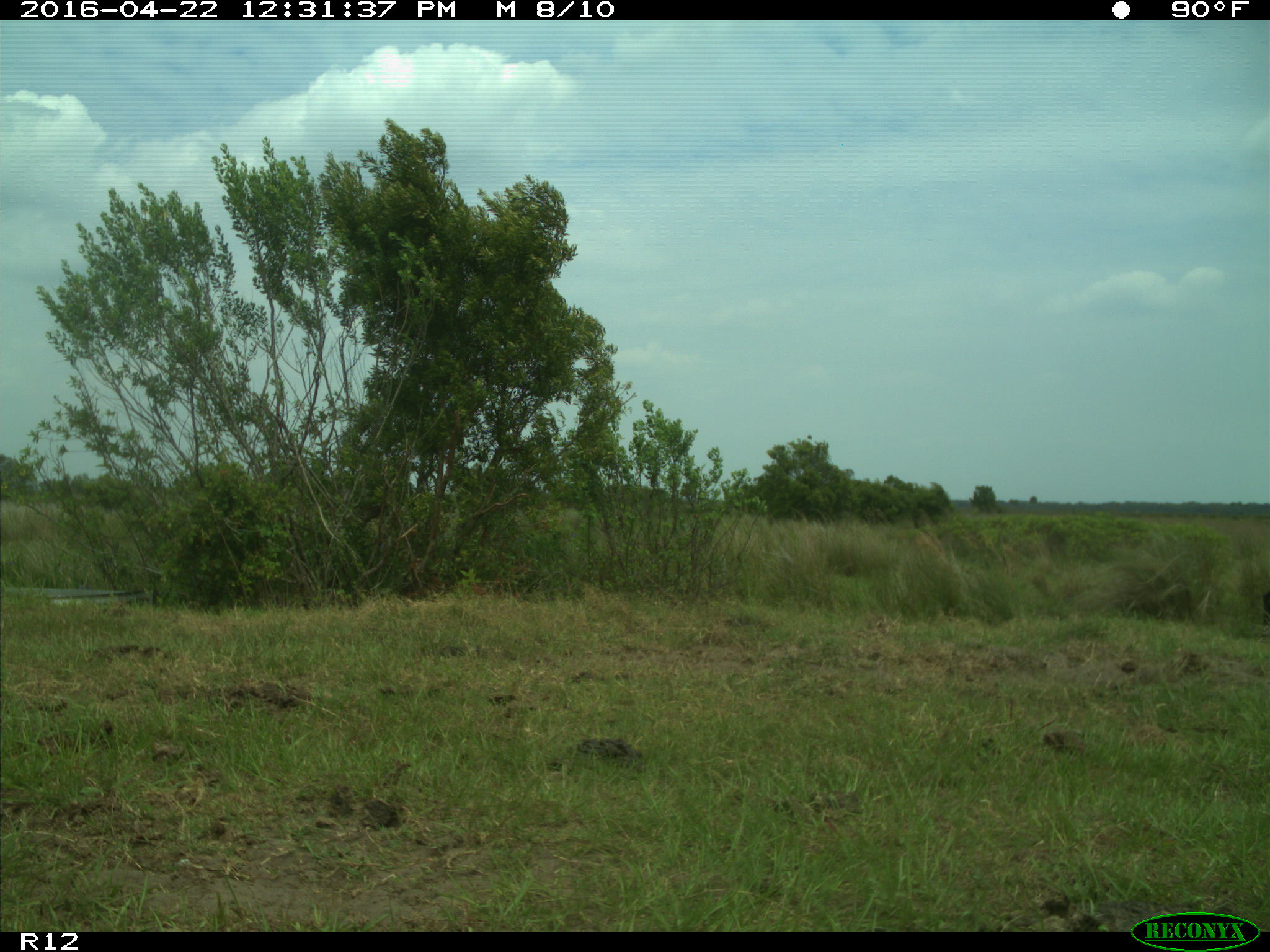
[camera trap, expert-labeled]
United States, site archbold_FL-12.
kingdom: Animalia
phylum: Chordata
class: Mammalia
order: Artiodactyla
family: Bovidae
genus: Bos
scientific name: Bos taurus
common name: domestic cow